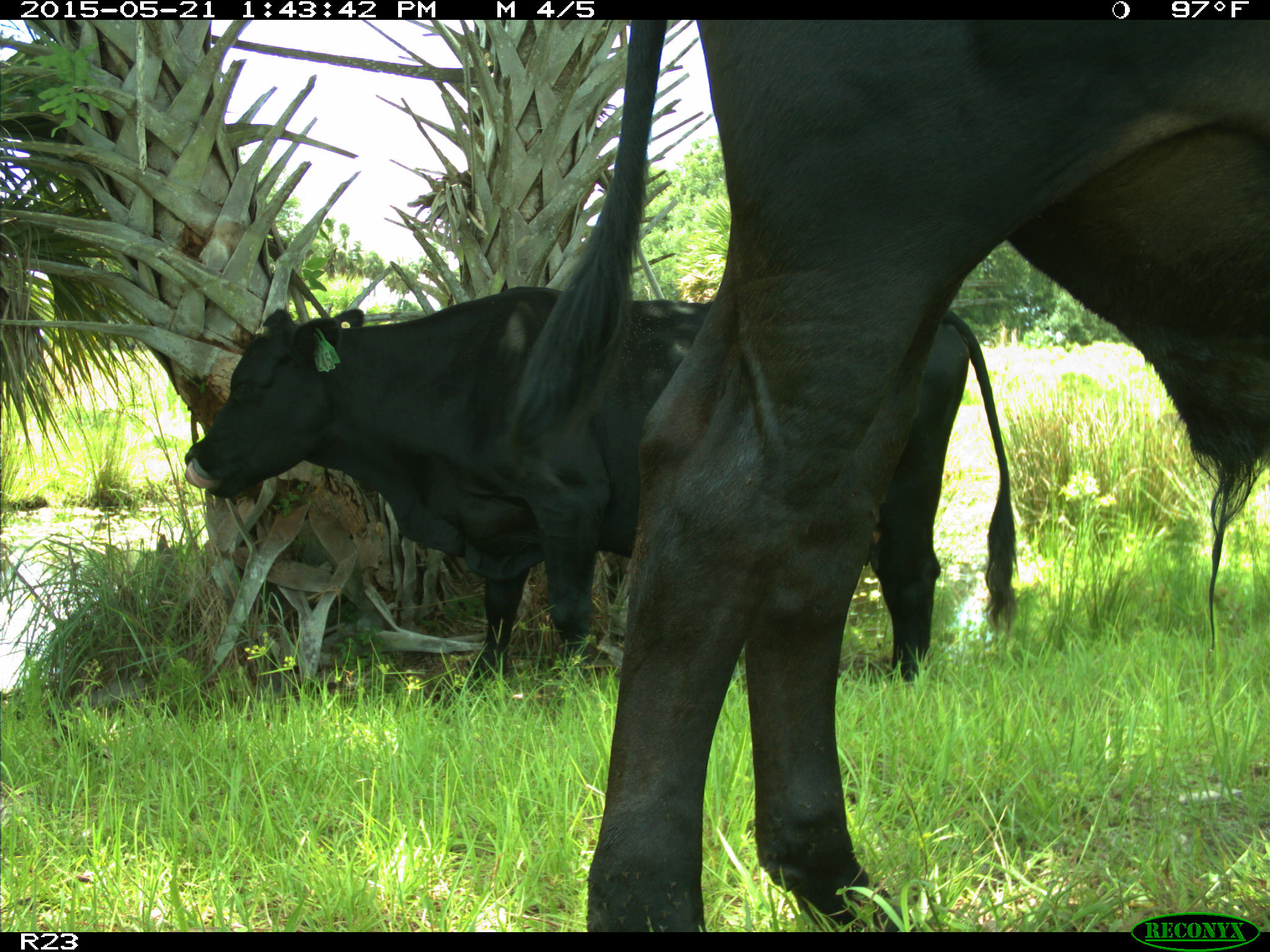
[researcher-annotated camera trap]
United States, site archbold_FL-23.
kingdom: Animalia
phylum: Chordata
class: Mammalia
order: Artiodactyla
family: Bovidae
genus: Bos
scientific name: Bos taurus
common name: domestic cow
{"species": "Bos taurus (domestic cow)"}